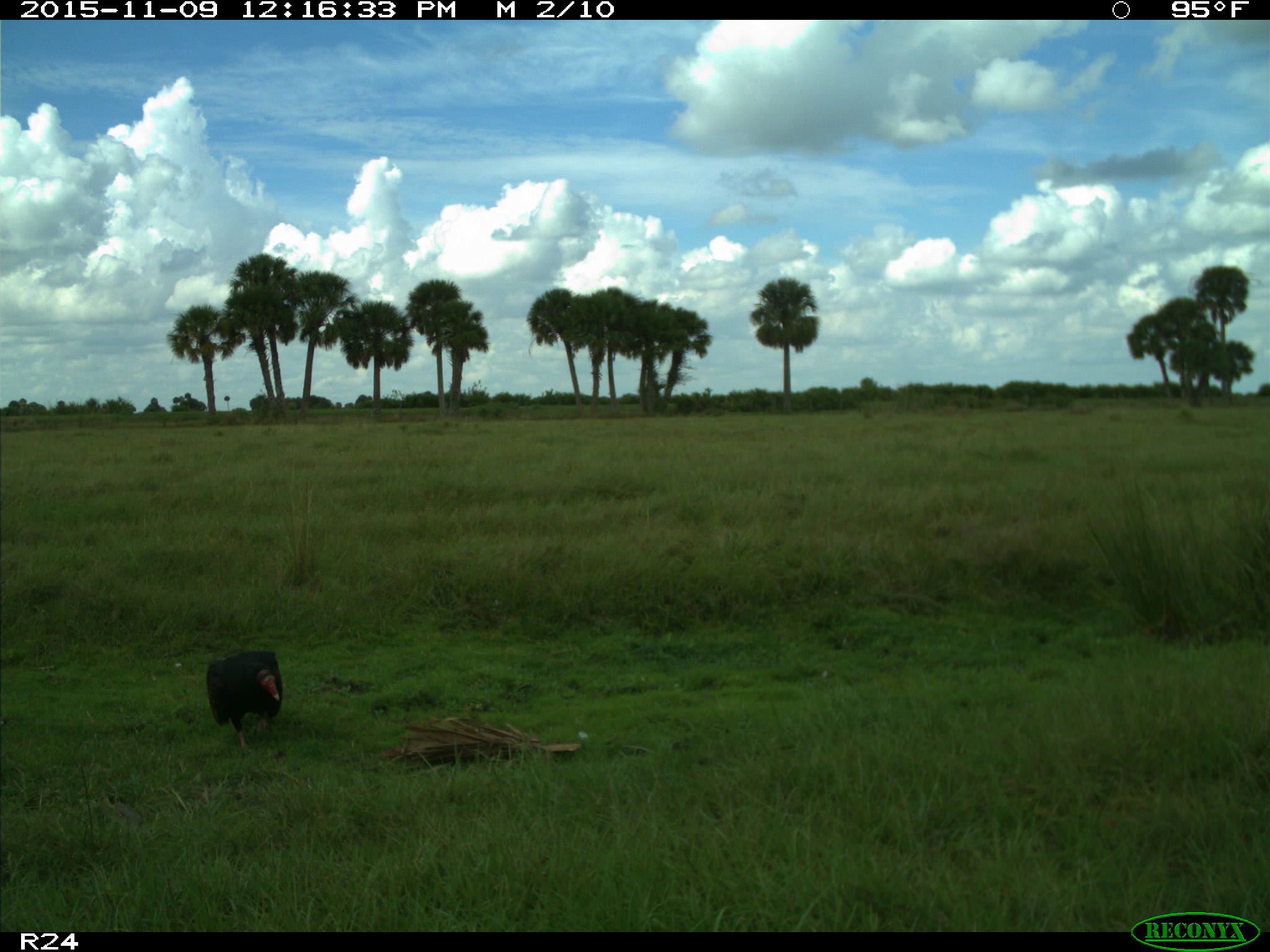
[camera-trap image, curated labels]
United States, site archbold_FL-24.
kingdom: Animalia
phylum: Chordata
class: Aves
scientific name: Aves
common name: birds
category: unidentified bird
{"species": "unidentified bird (birds) (Aves)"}